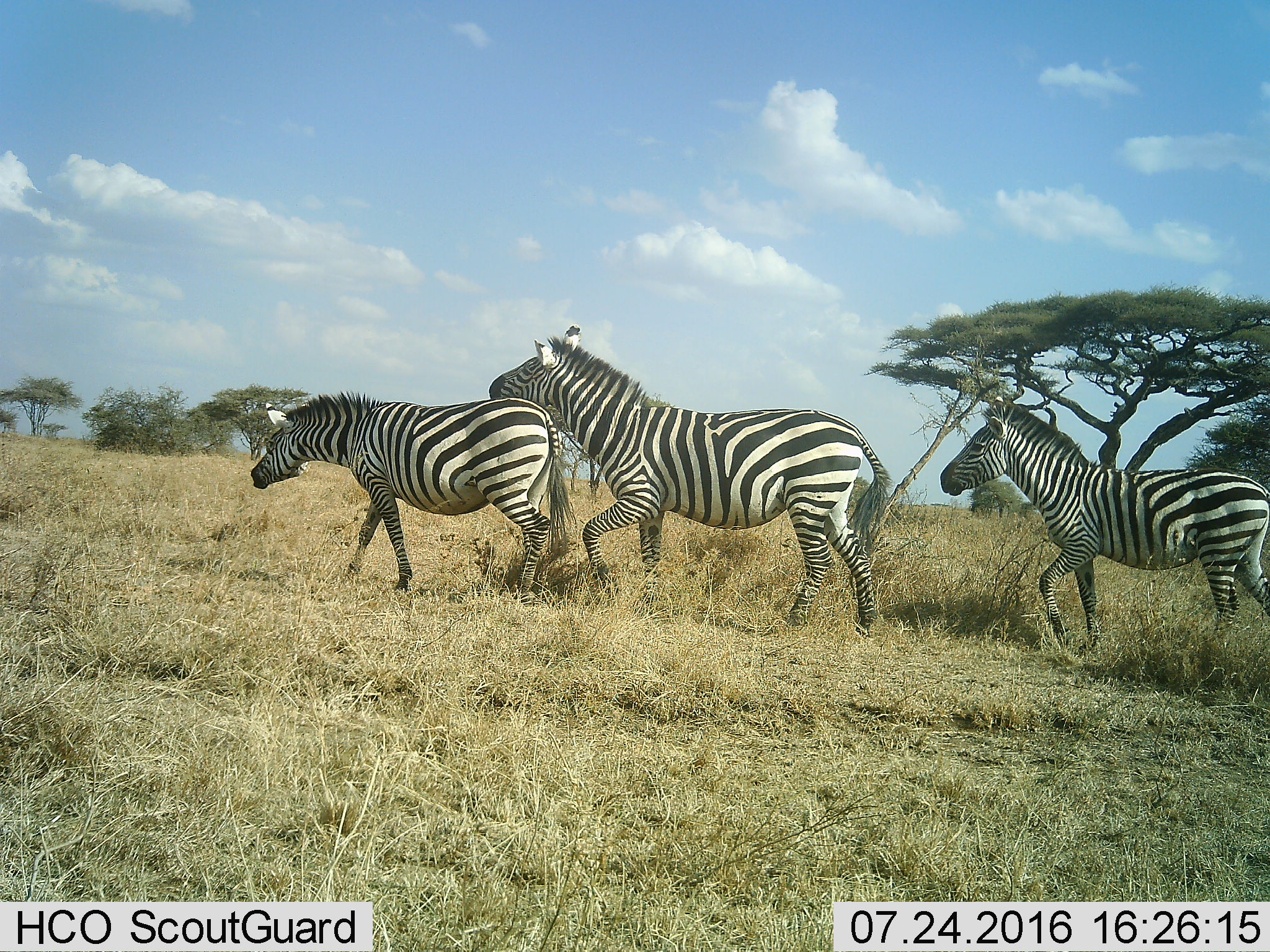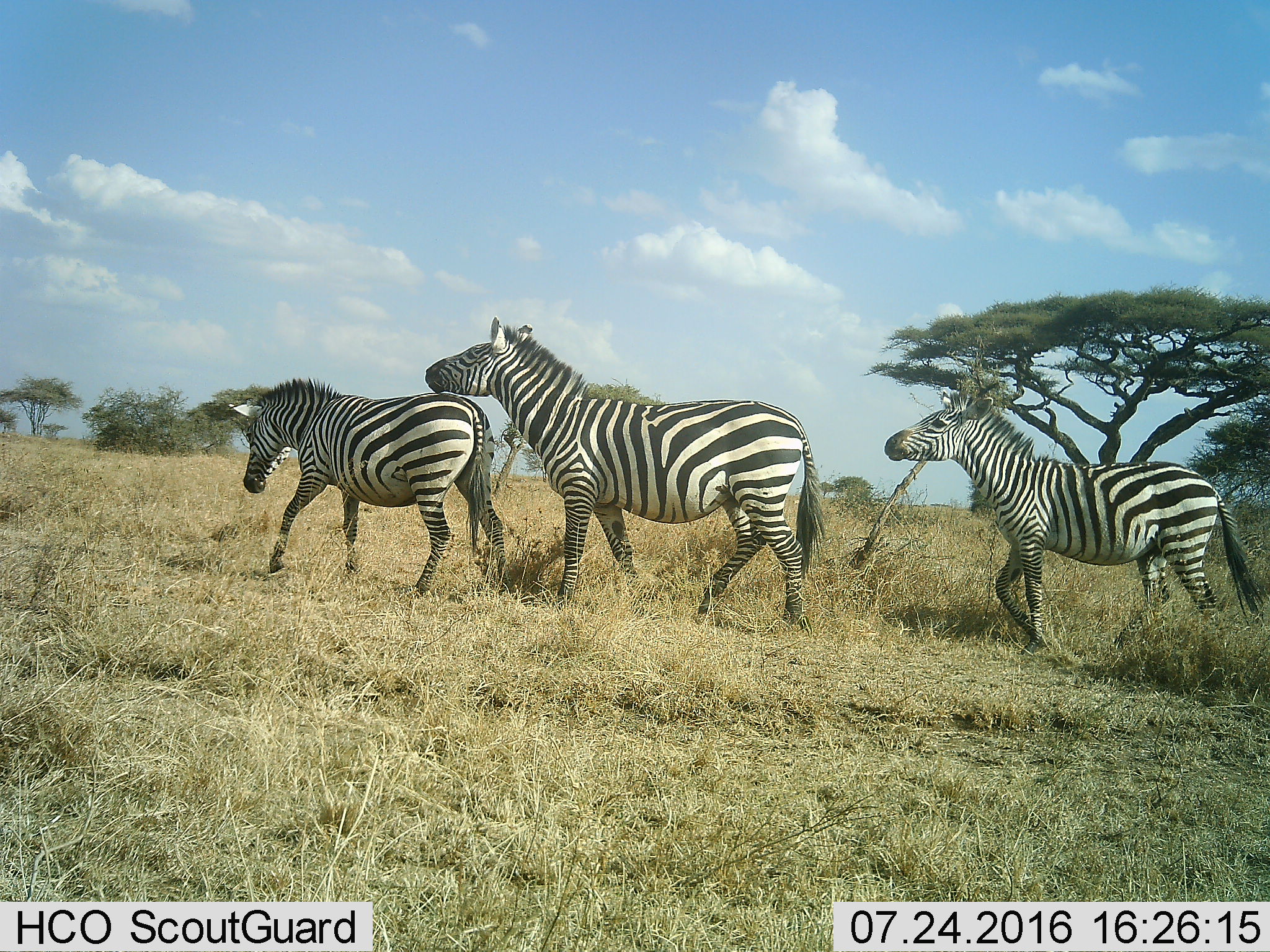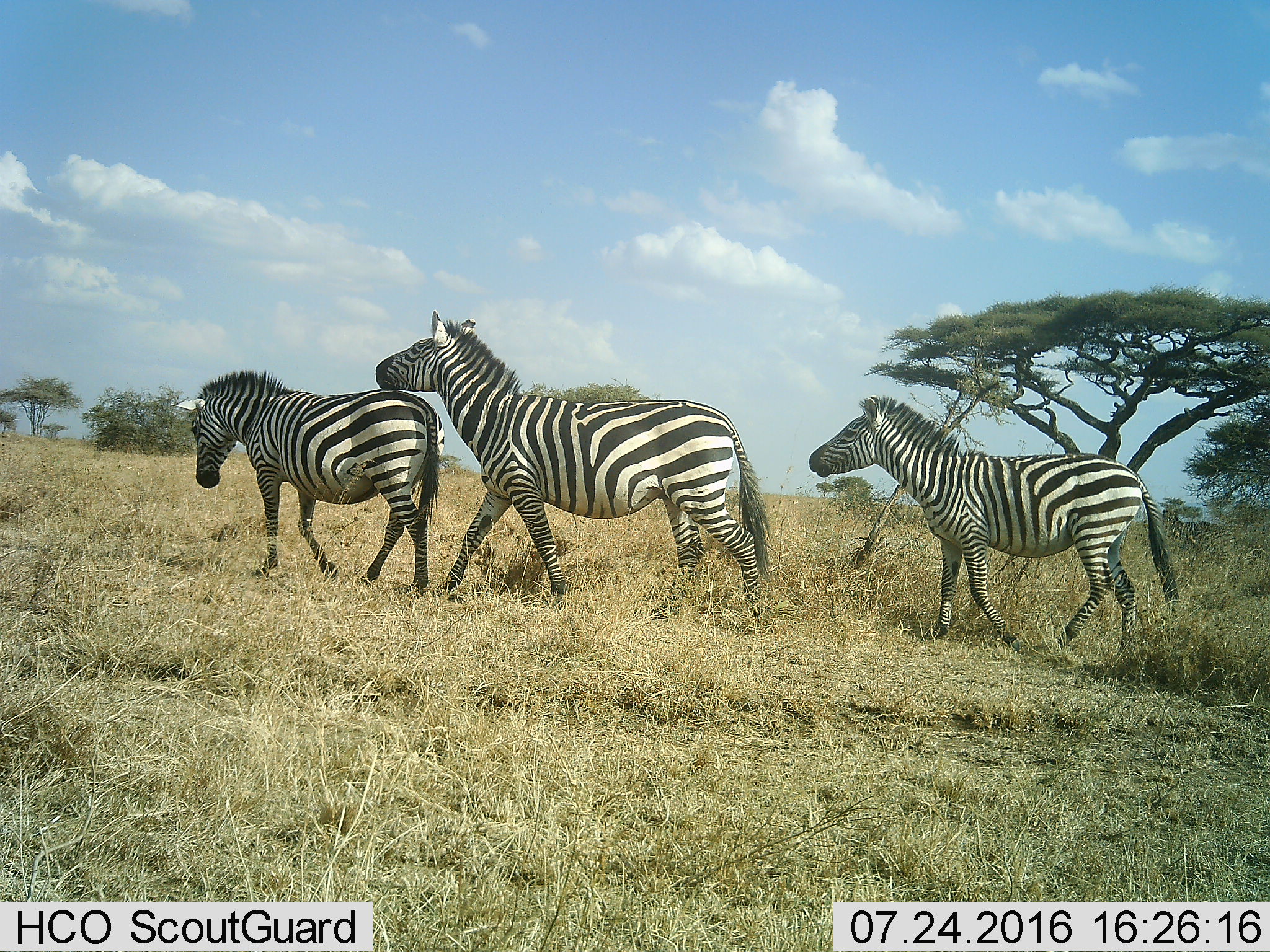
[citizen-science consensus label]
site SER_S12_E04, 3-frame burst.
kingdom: Animalia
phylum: Chordata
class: Mammalia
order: Perissodactyla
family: Equidae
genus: Equus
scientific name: Equus quagga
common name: plains zebra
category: zebraplains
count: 3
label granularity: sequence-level